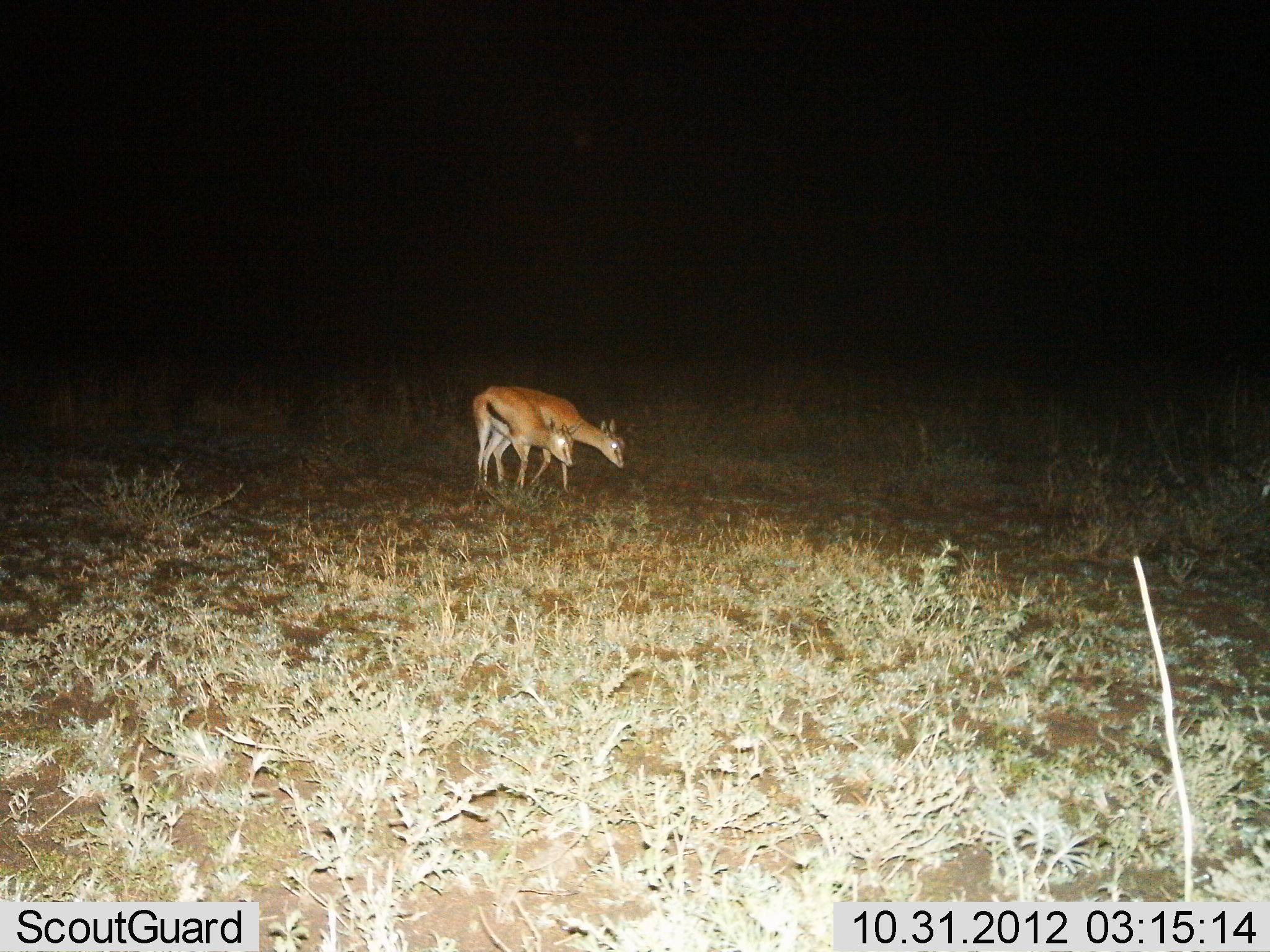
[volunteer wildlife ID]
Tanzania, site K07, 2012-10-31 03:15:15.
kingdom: Animalia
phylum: Chordata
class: Mammalia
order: Artiodactyla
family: Bovidae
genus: Eudorcas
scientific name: Eudorcas thomsonii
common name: thomson's gazelle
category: gazellethomsons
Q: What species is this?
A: Gazellethomsons (thomson's gazelle) (Eudorcas thomsonii).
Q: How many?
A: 2.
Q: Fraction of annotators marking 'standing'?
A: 30%.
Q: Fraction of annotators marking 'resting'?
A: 0%.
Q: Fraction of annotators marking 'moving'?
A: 30%.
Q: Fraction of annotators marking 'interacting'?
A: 0%.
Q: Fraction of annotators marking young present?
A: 20%.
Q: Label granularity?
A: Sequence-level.